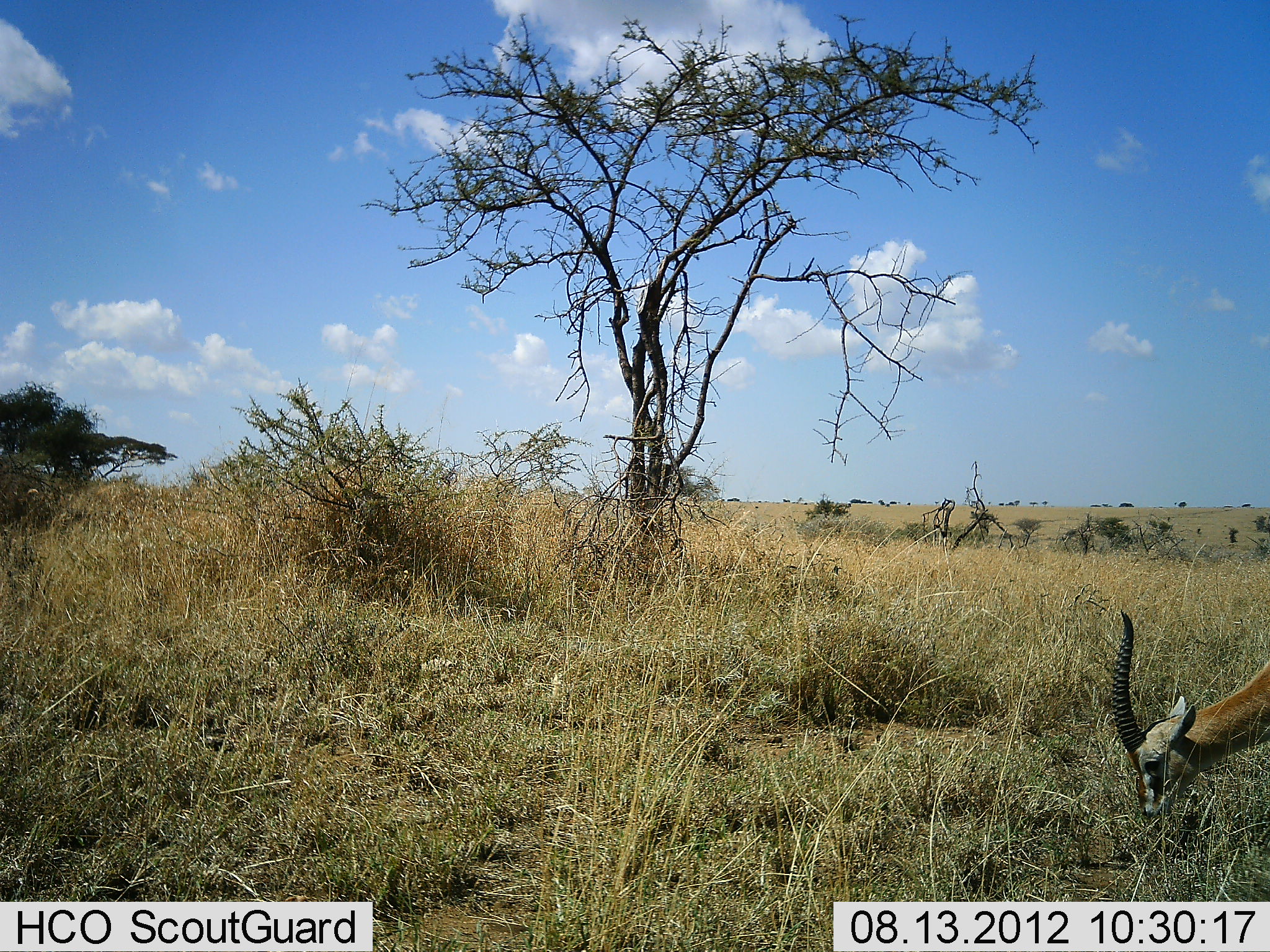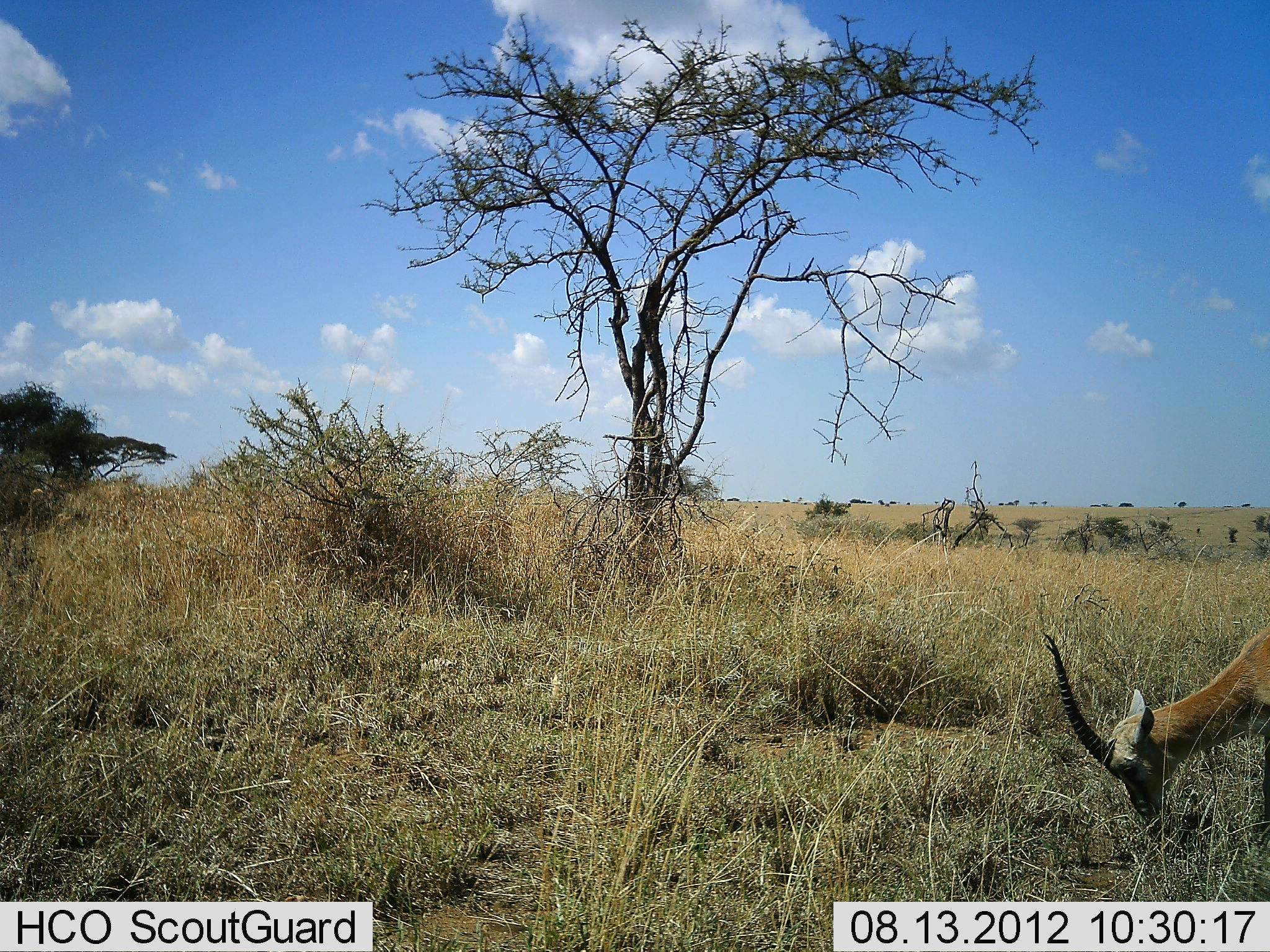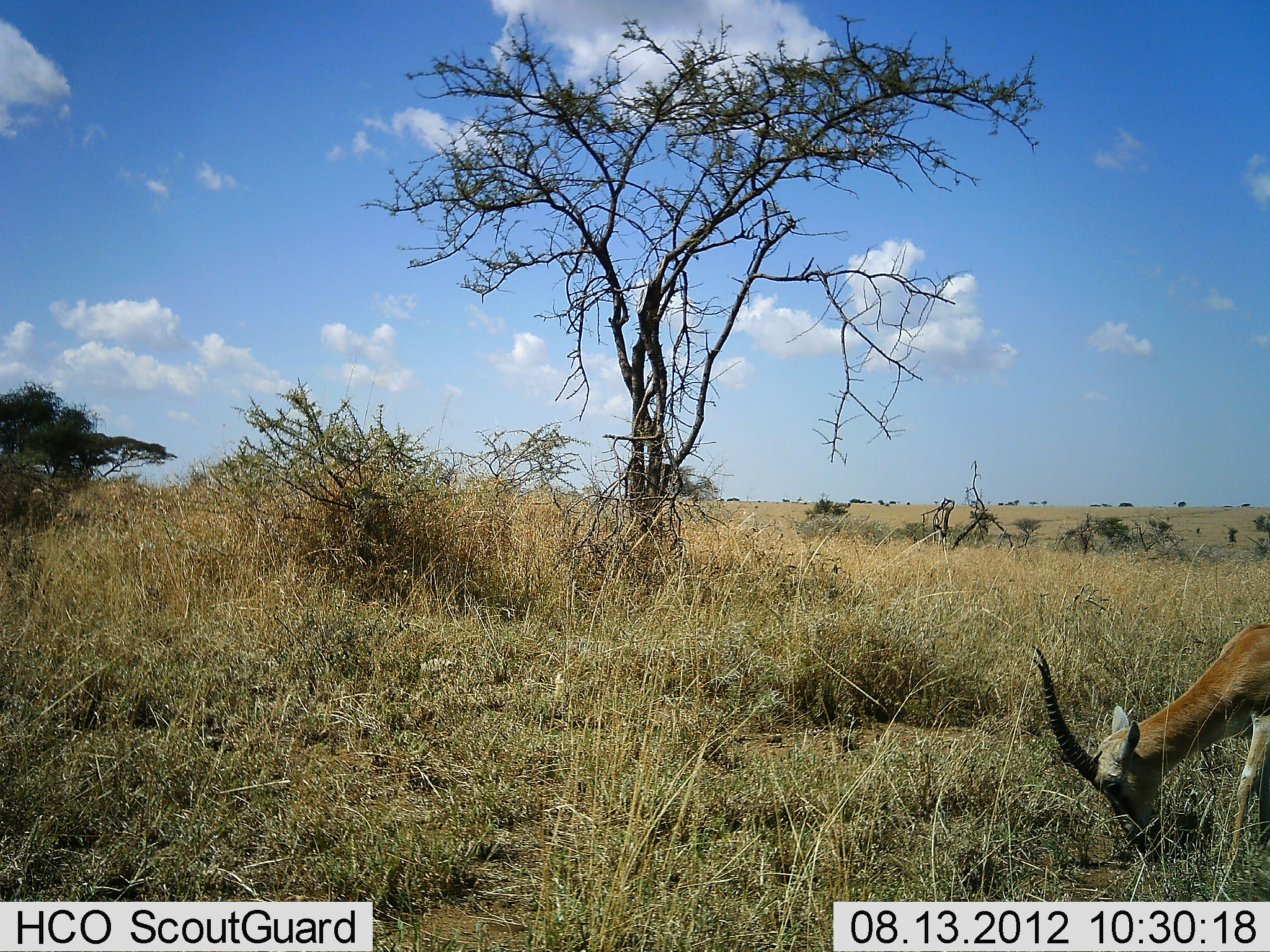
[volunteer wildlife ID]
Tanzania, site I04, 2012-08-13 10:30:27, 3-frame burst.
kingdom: Animalia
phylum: Chordata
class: Mammalia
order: Artiodactyla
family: Bovidae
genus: Eudorcas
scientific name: Eudorcas thomsonii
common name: thomson's gazelle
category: gazellethomsons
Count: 1.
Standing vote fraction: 40%.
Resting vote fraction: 0%.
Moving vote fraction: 10%.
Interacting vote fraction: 0%.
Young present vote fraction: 0%.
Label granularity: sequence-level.